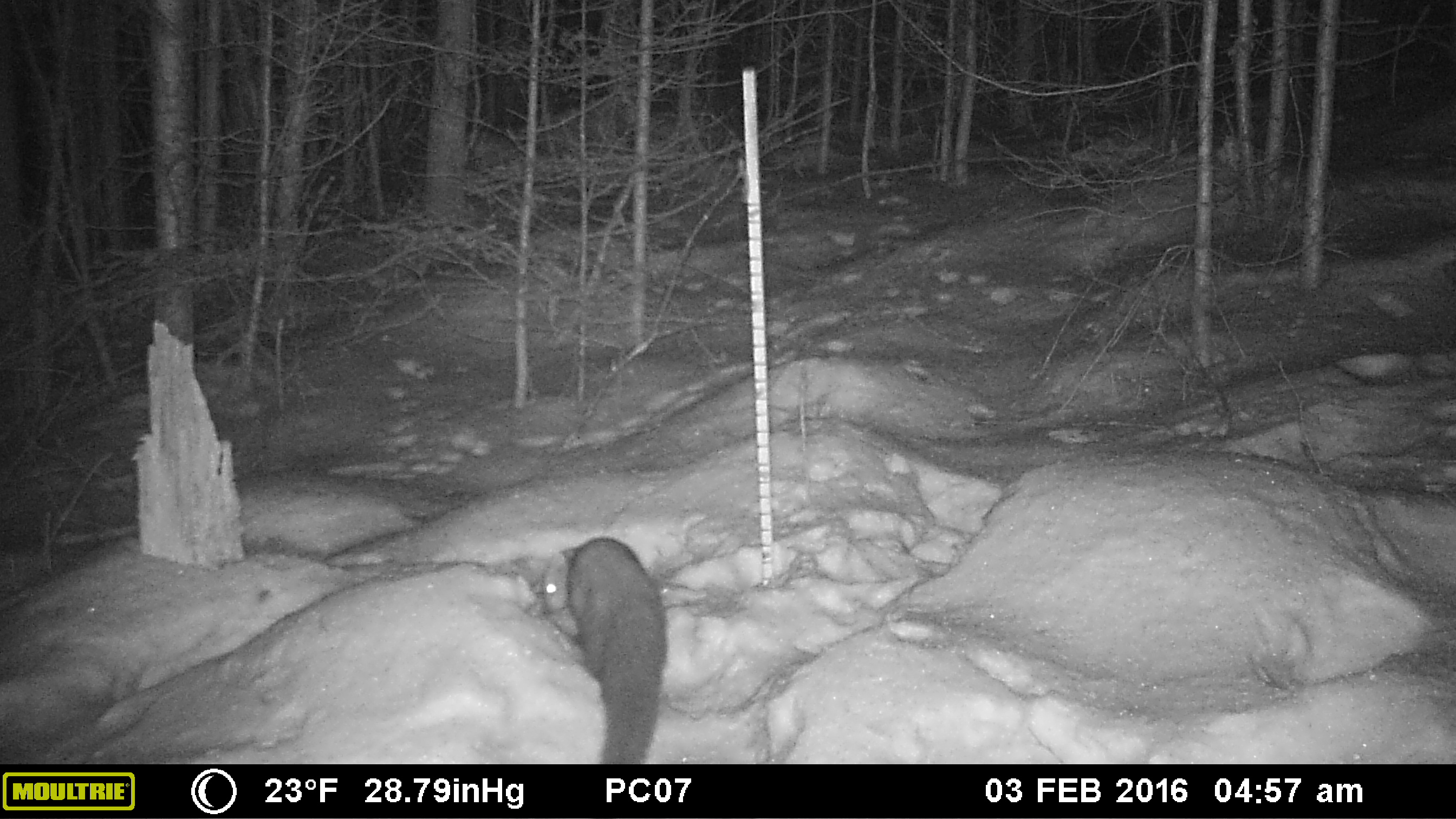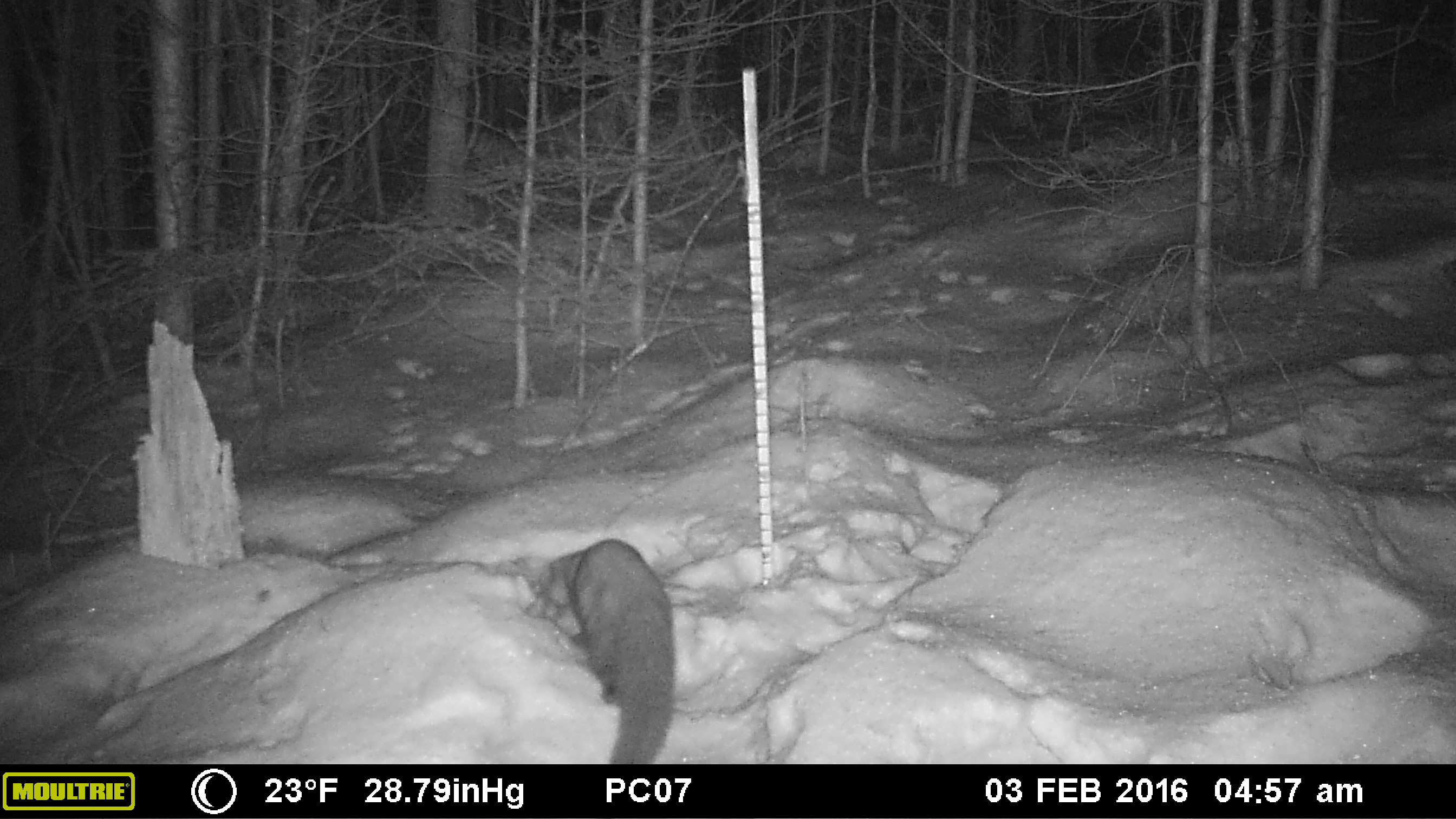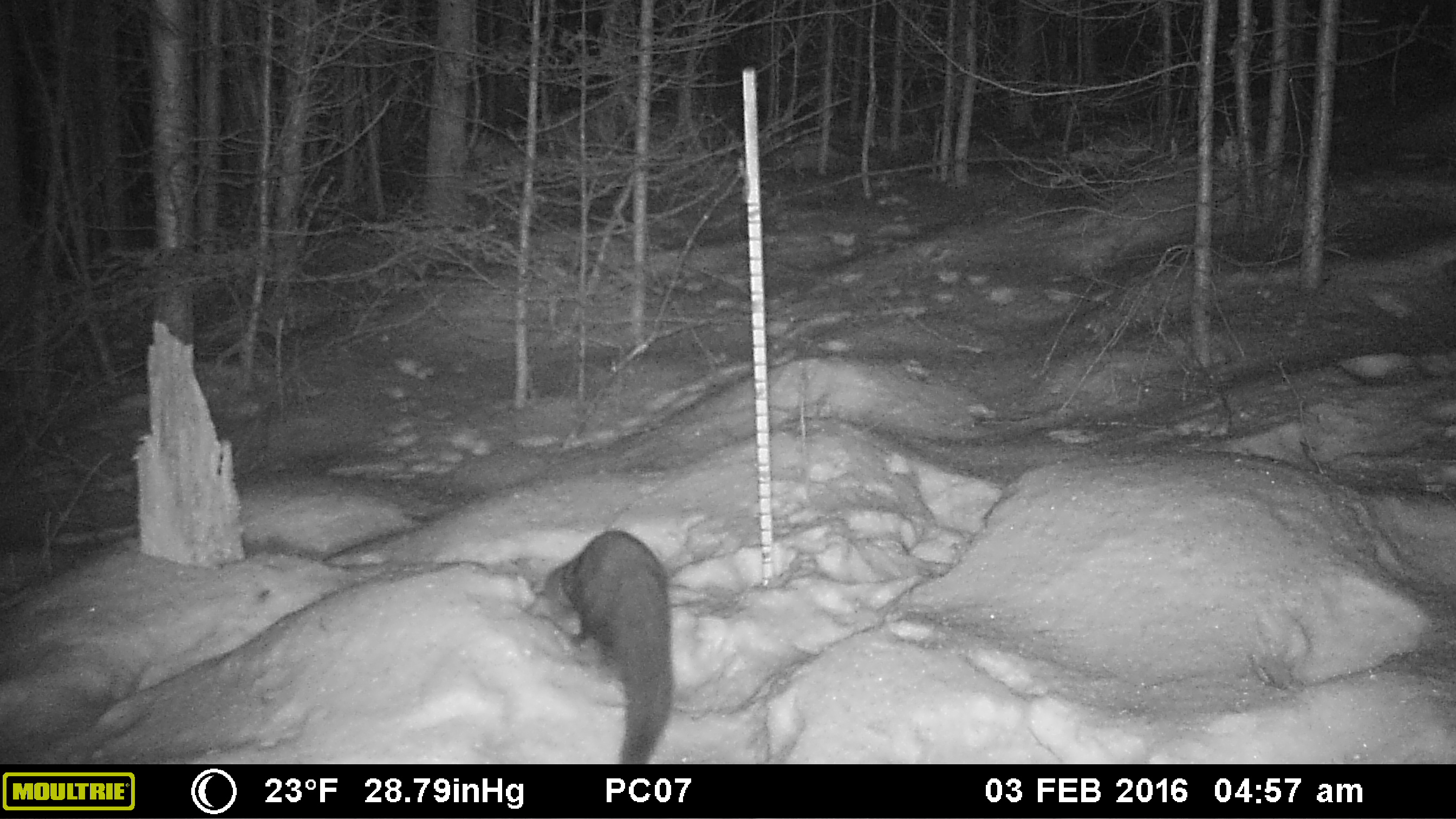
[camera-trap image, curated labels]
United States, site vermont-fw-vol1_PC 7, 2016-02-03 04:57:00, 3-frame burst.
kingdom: Animalia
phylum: Chordata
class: Mammalia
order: Carnivora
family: Mustelidae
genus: Pekania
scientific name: Pekania pennanti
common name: fisher